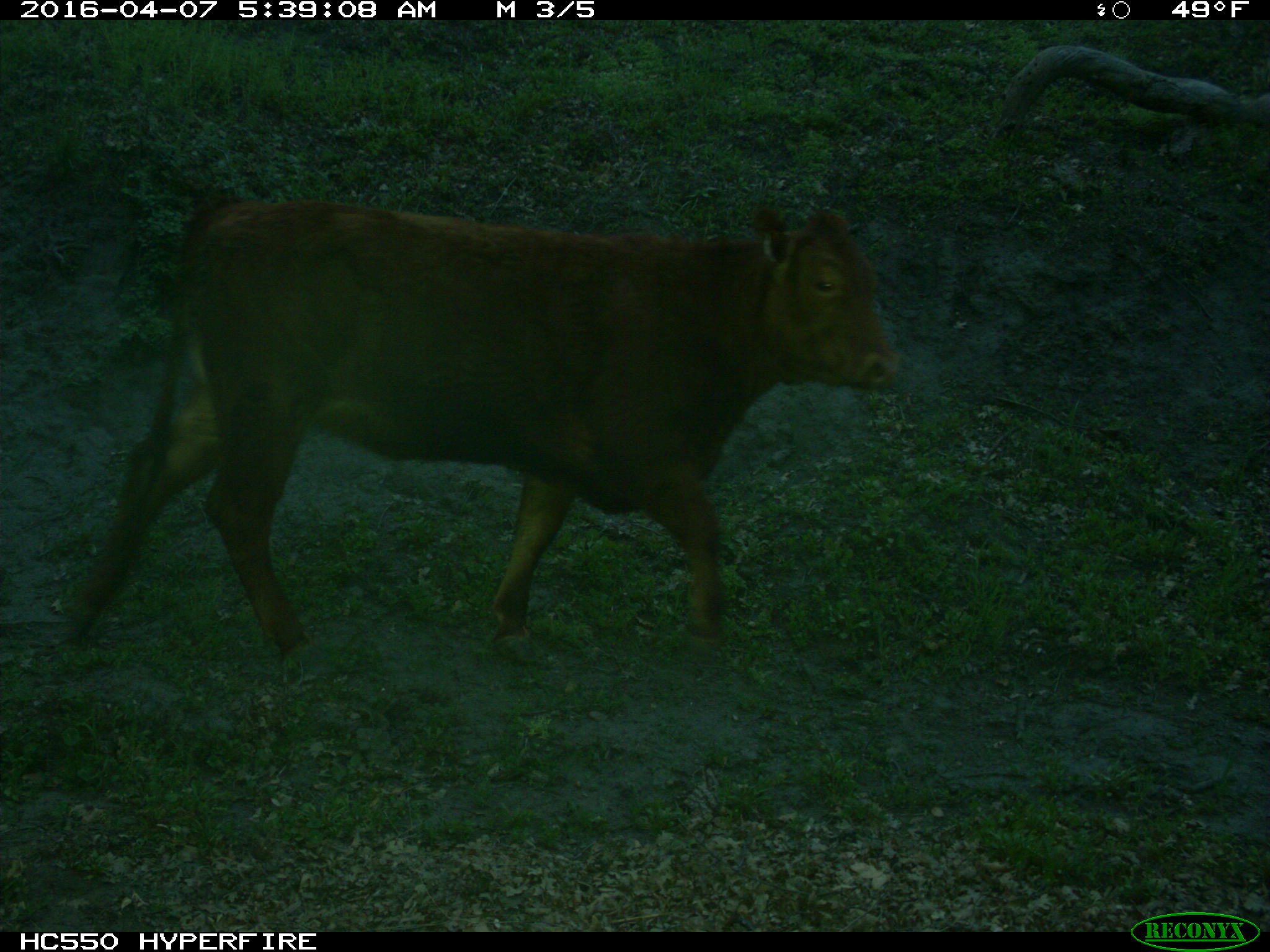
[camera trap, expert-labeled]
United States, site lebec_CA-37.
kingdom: Animalia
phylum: Chordata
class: Mammalia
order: Artiodactyla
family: Bovidae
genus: Bos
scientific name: Bos taurus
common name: domestic cow